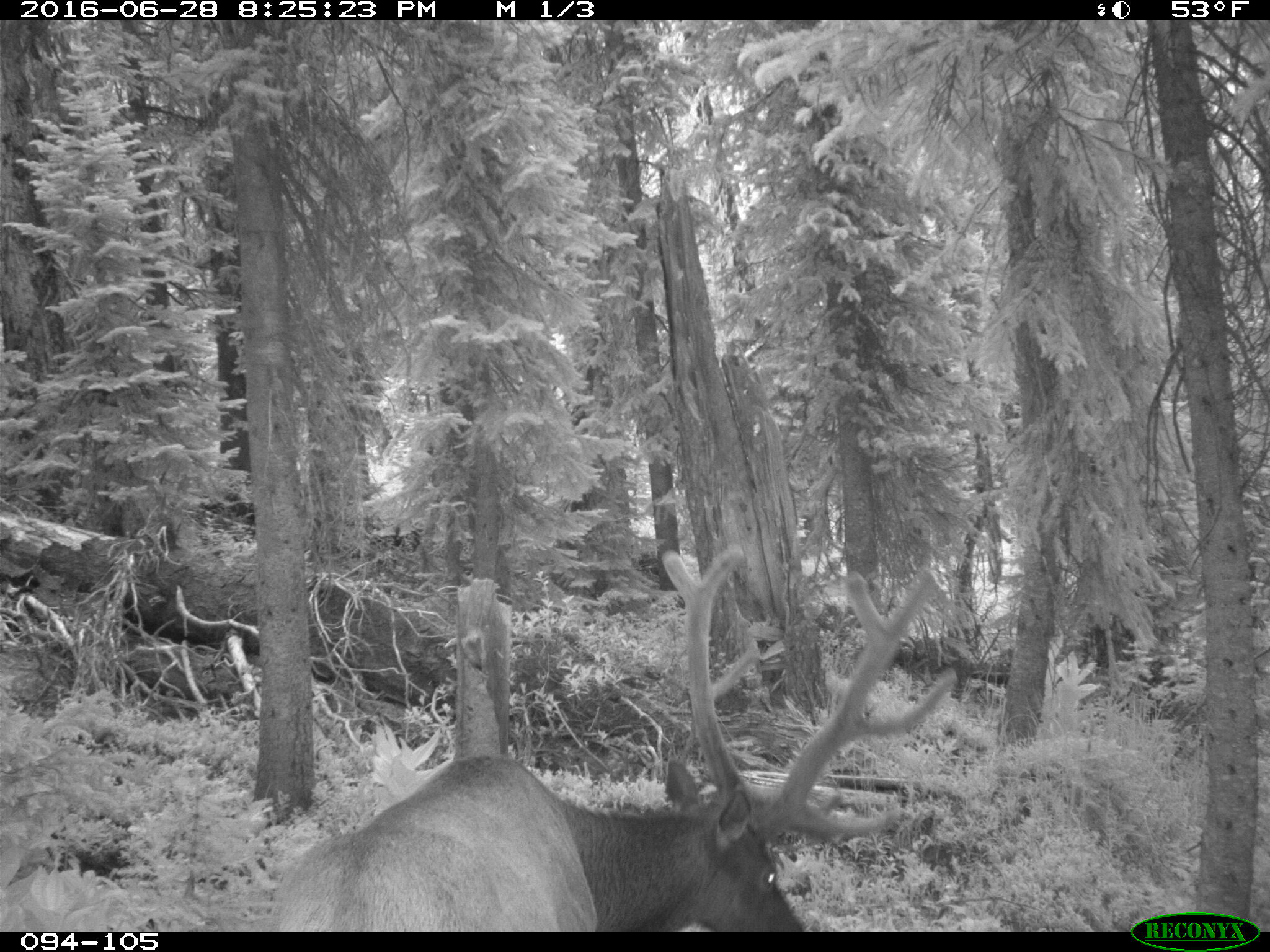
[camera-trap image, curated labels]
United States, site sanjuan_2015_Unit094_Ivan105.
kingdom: Animalia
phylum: Chordata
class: Mammalia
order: Artiodactyla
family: Cervidae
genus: Cervus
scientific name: Cervus elaphus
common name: red deer